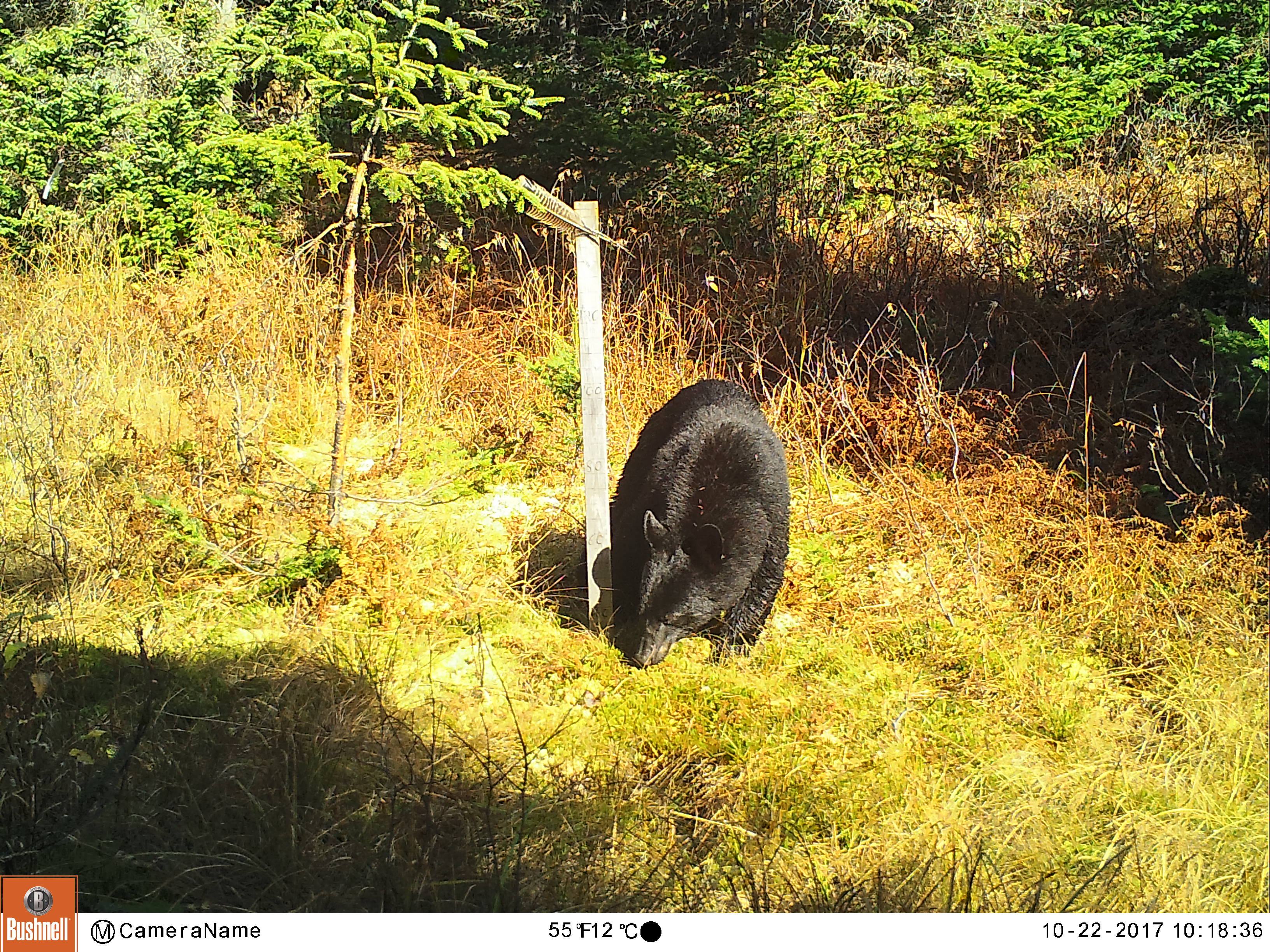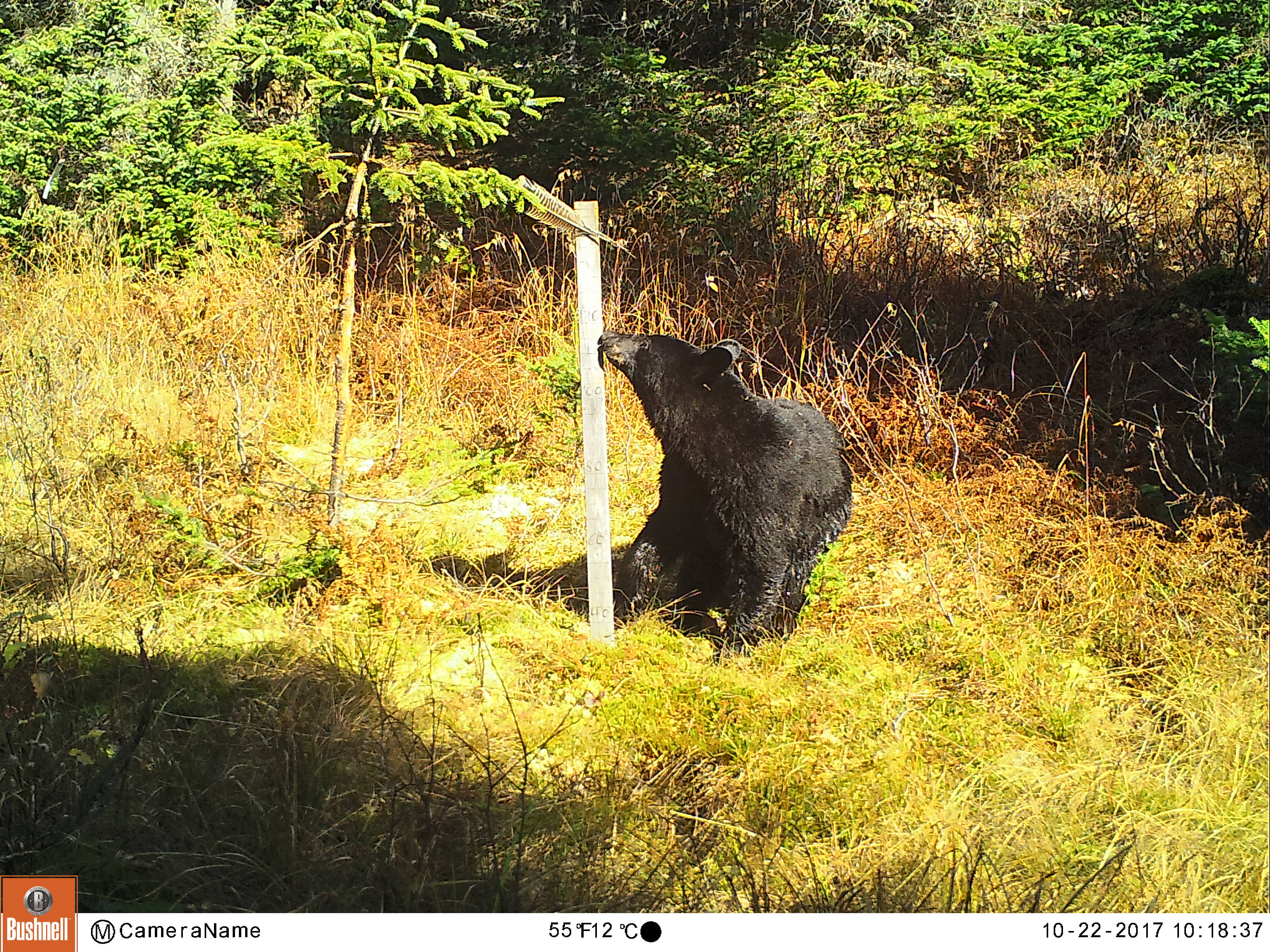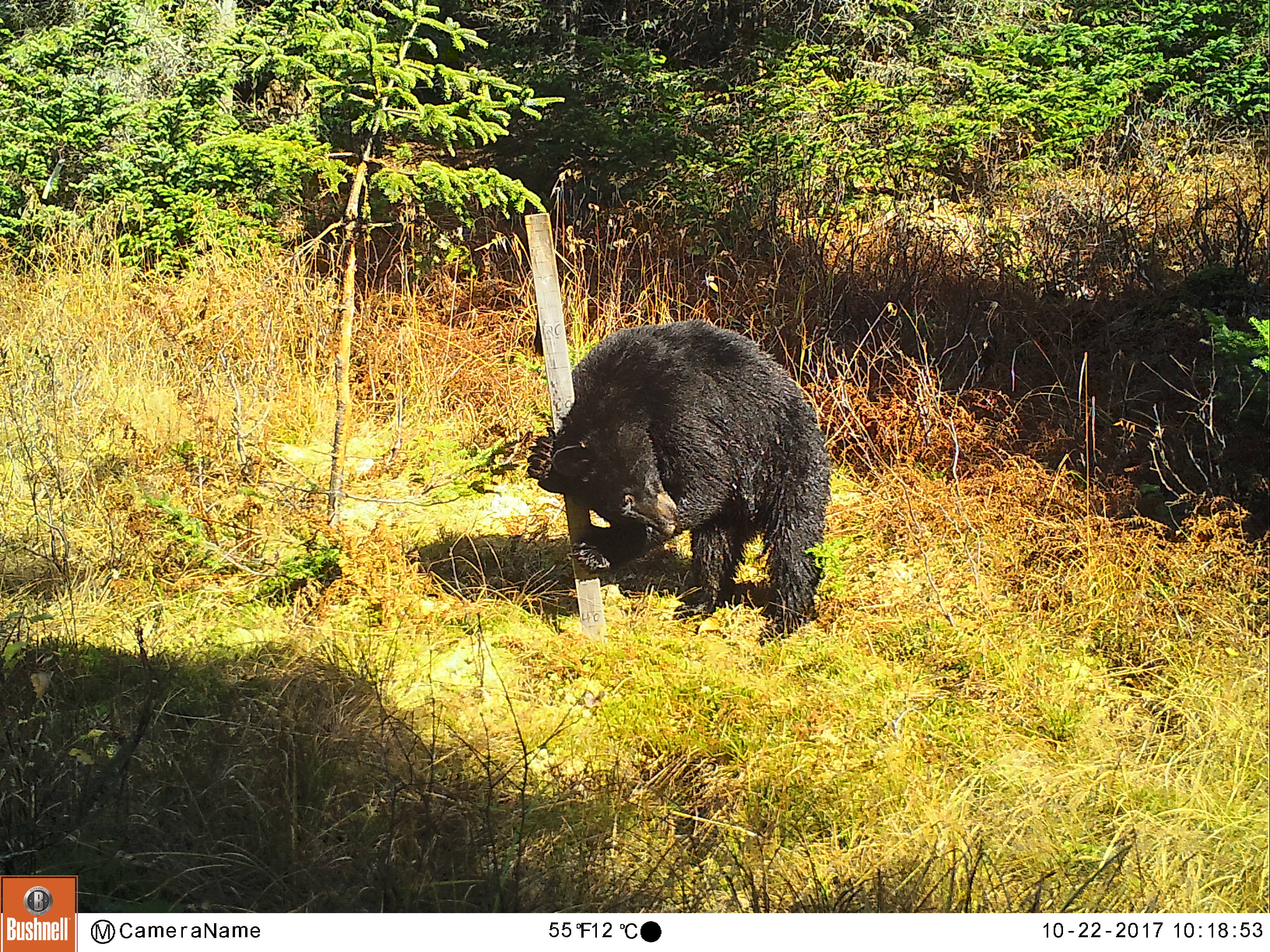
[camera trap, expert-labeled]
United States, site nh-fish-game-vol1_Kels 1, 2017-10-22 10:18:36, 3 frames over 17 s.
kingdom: Animalia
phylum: Chordata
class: Mammalia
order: Carnivora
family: Ursidae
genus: Ursus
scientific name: Ursus americanus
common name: black bear